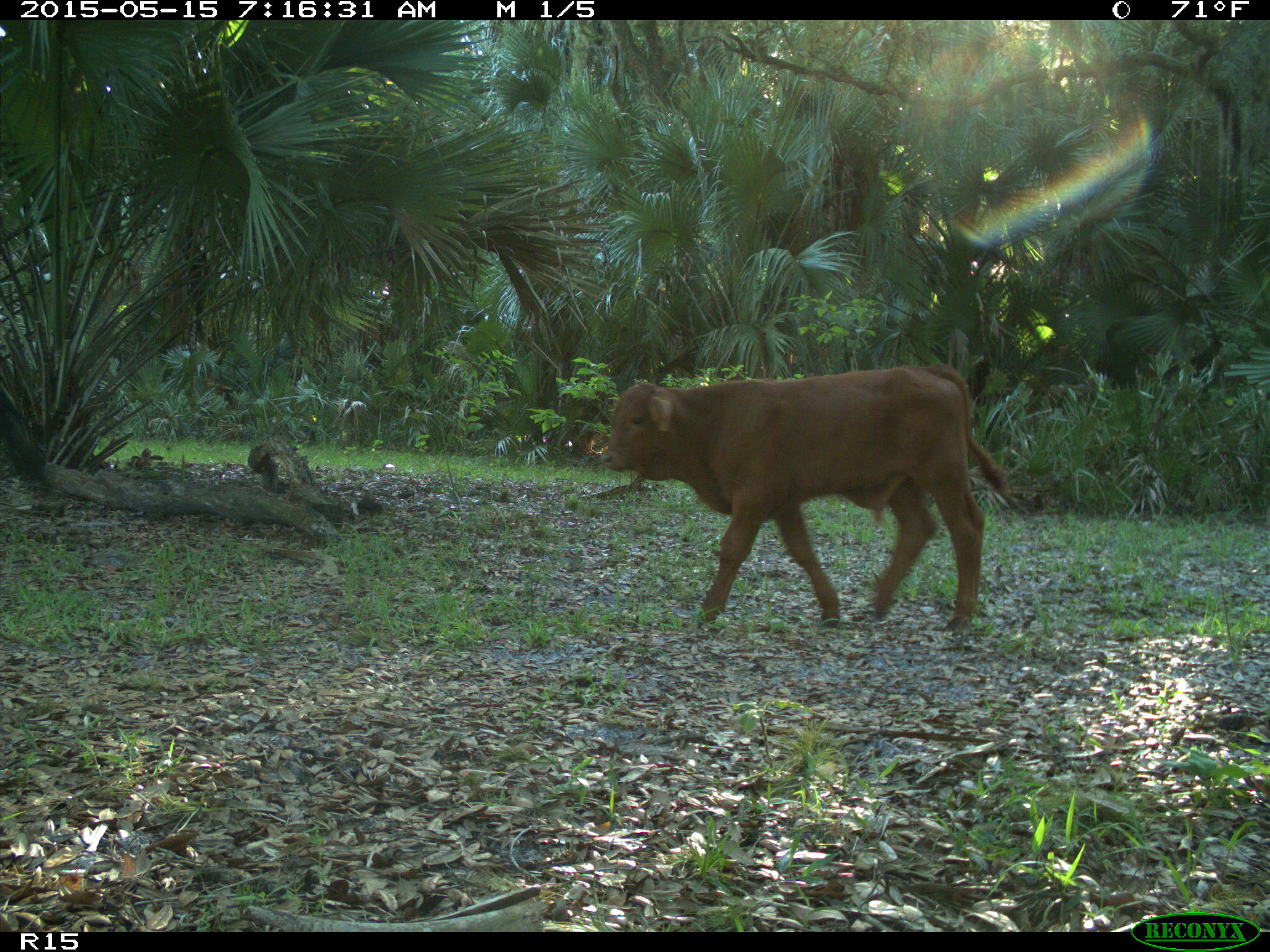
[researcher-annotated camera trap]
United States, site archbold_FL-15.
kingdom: Animalia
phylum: Chordata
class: Mammalia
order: Artiodactyla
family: Bovidae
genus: Bos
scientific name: Bos taurus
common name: domestic cow